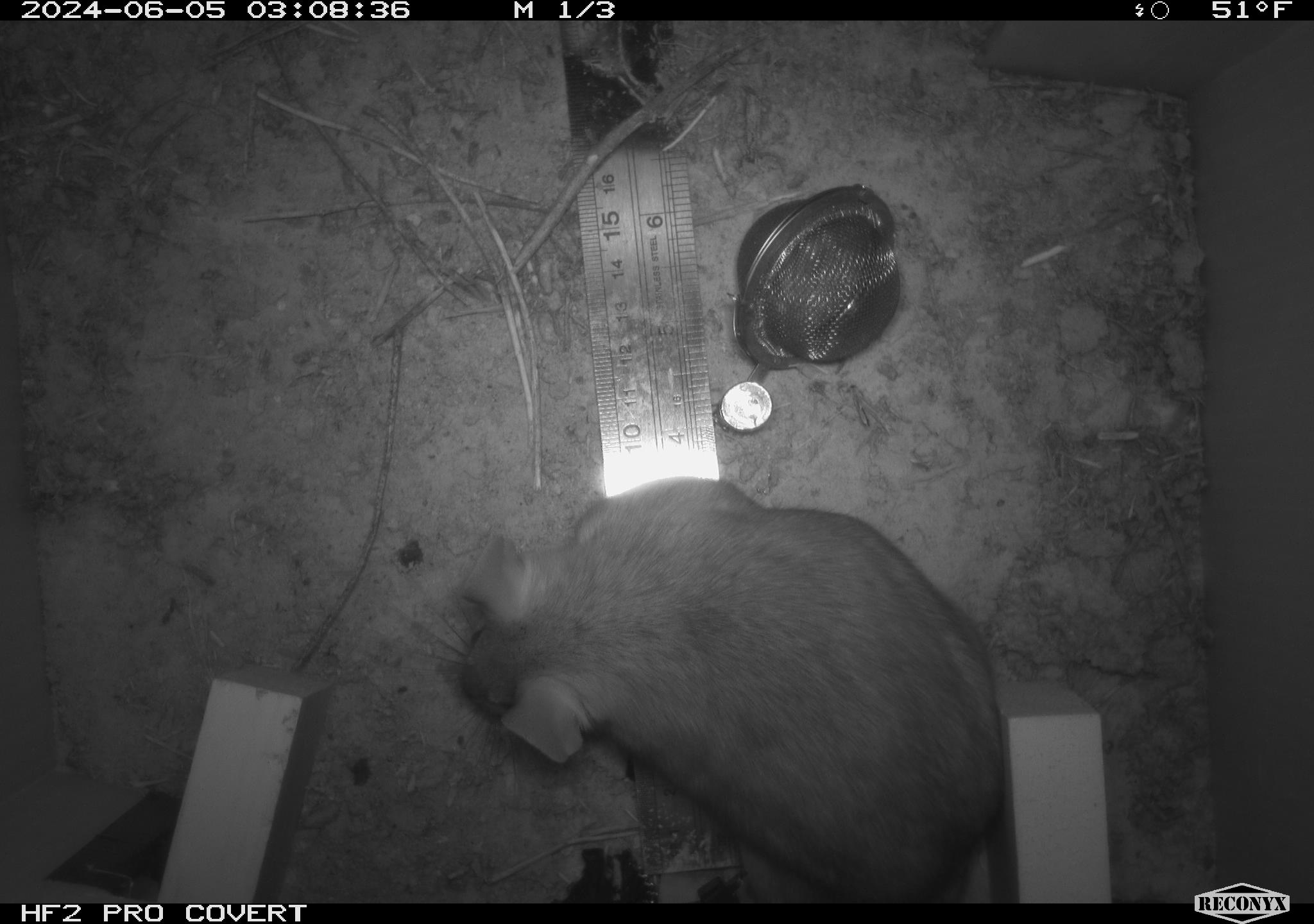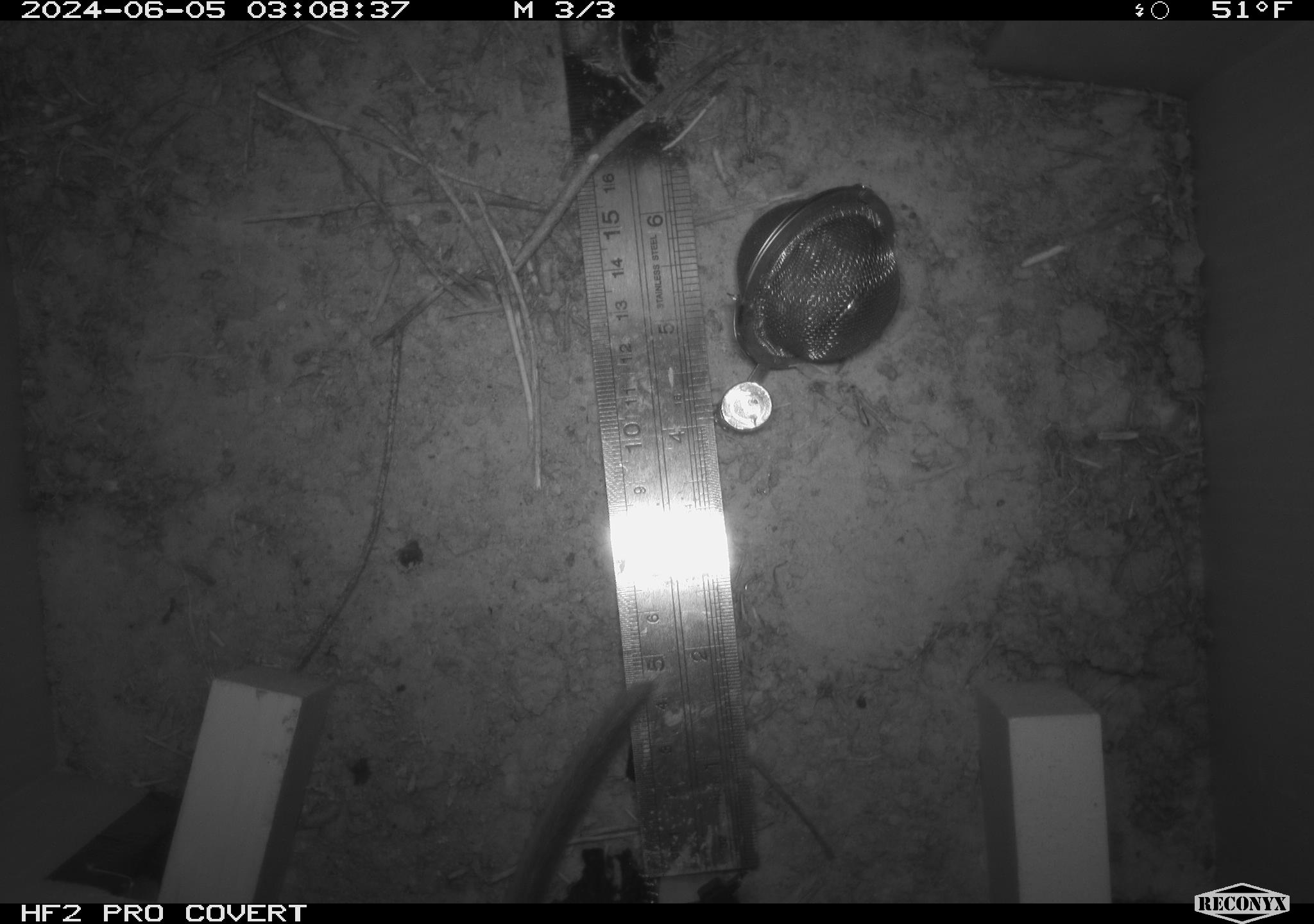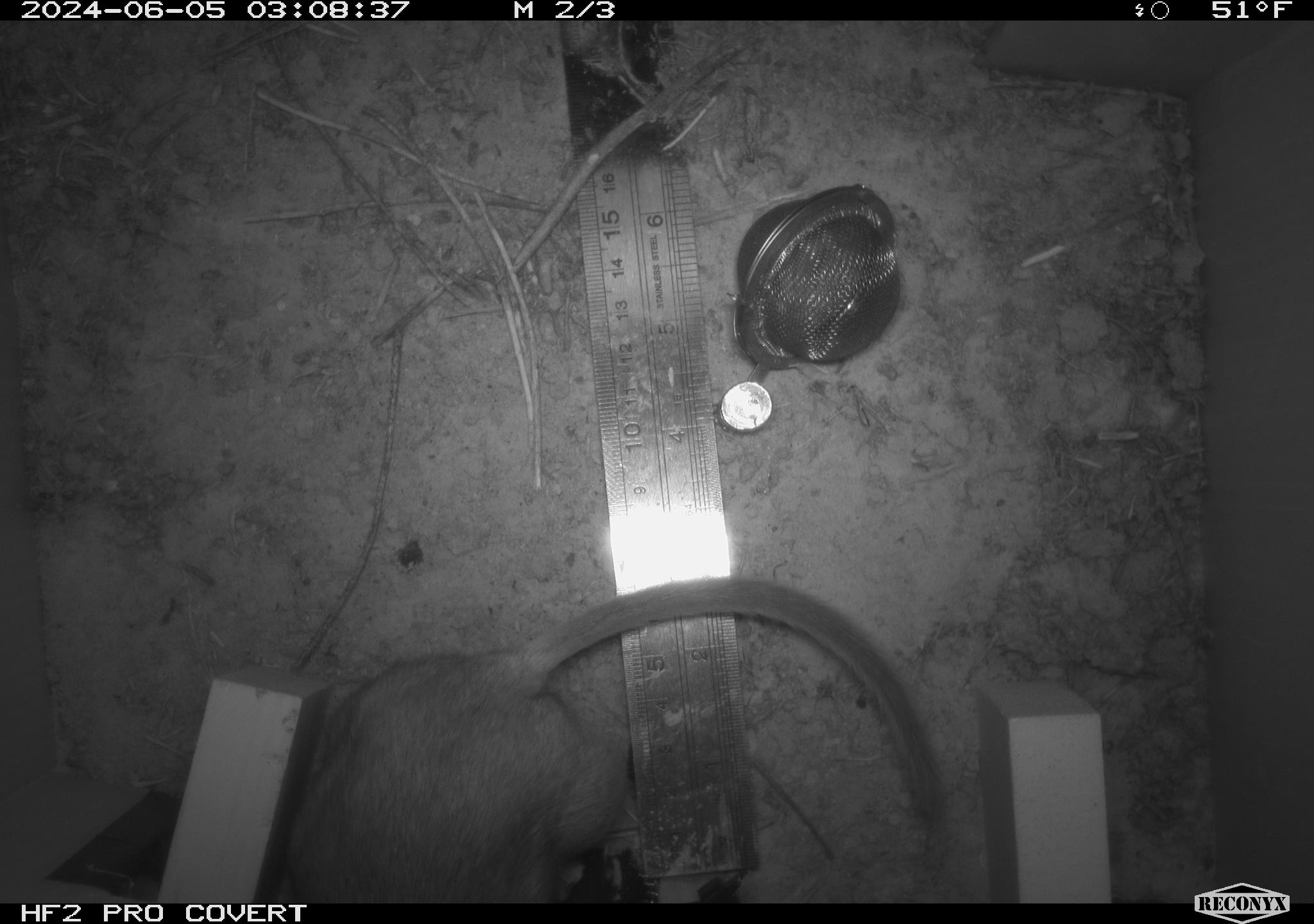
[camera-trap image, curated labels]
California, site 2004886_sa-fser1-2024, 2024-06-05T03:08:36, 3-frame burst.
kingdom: Animalia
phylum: Chordata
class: Mammalia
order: Rodentia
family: Sciuridae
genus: Neotamias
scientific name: Neotamias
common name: western chipmunks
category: neotamias species